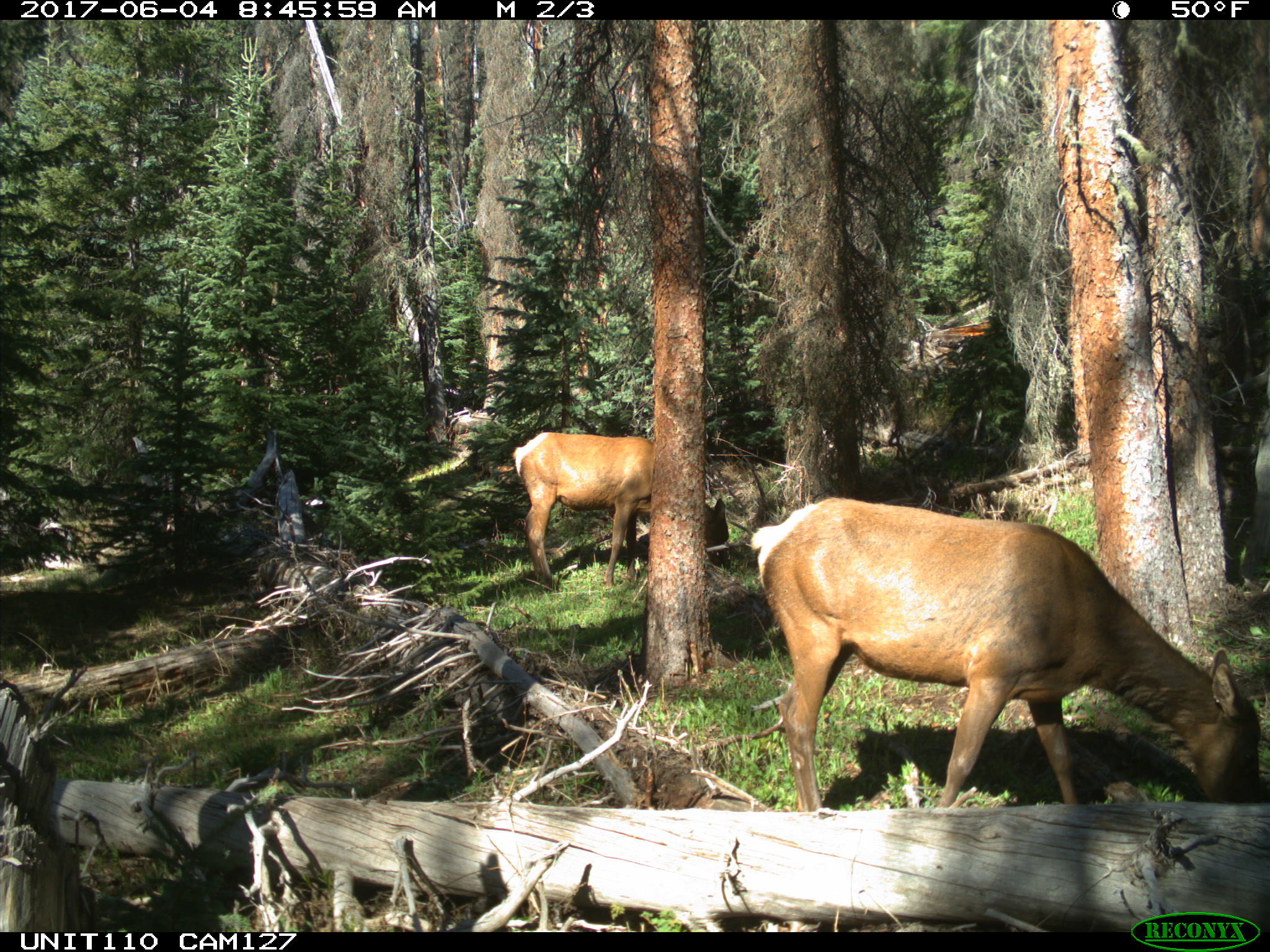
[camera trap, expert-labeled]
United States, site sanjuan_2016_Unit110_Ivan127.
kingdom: Animalia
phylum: Chordata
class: Mammalia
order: Artiodactyla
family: Cervidae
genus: Cervus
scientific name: Cervus elaphus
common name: red deer